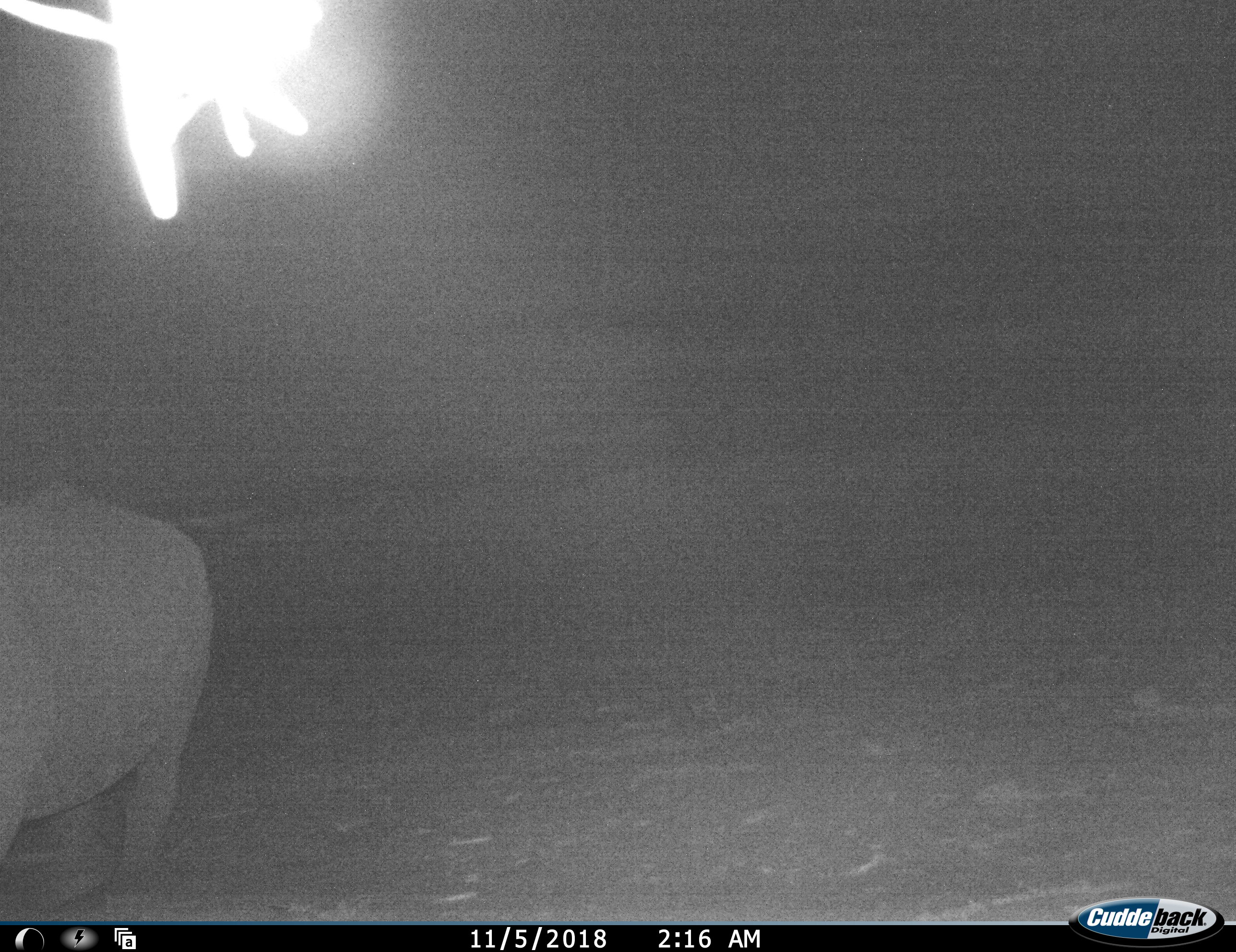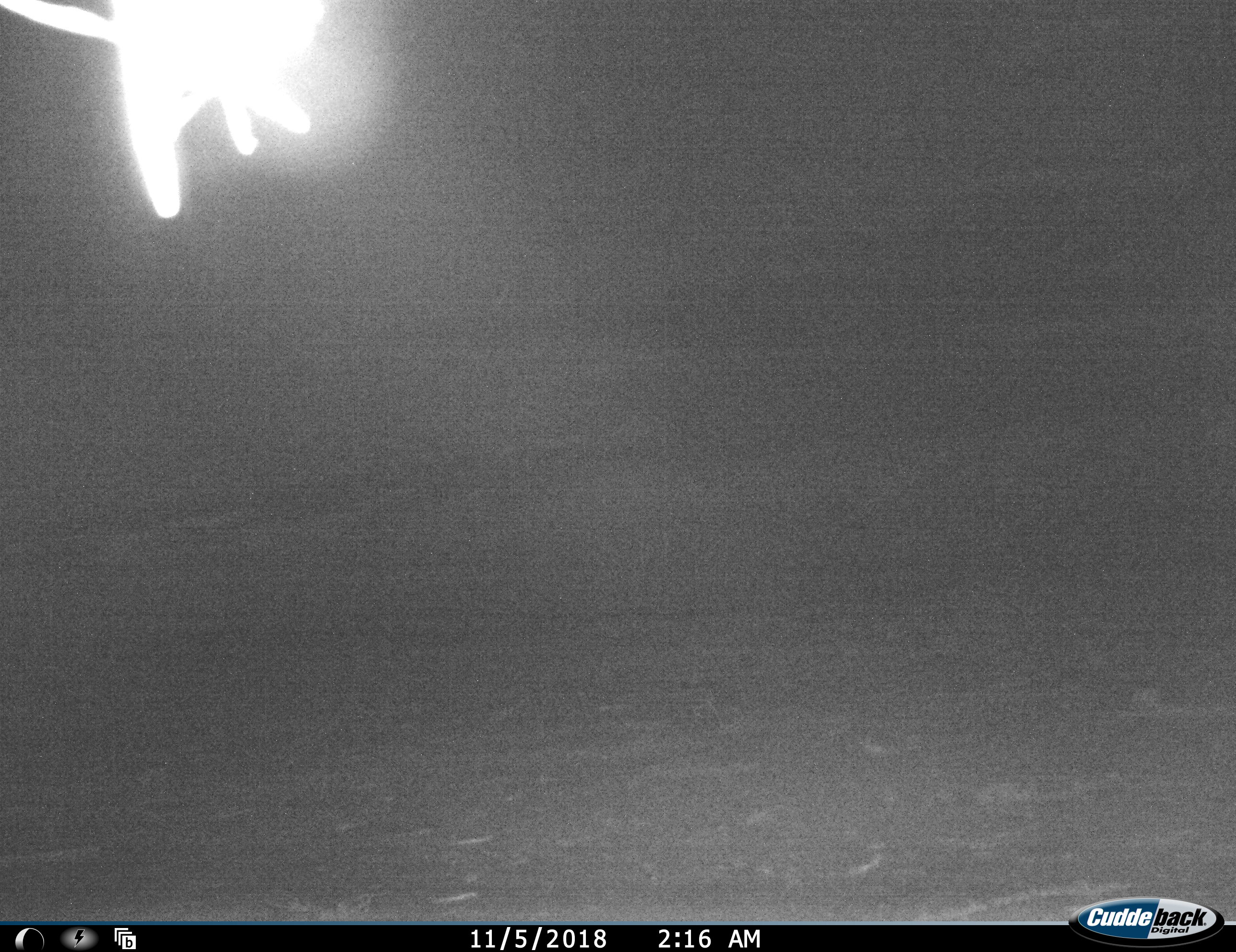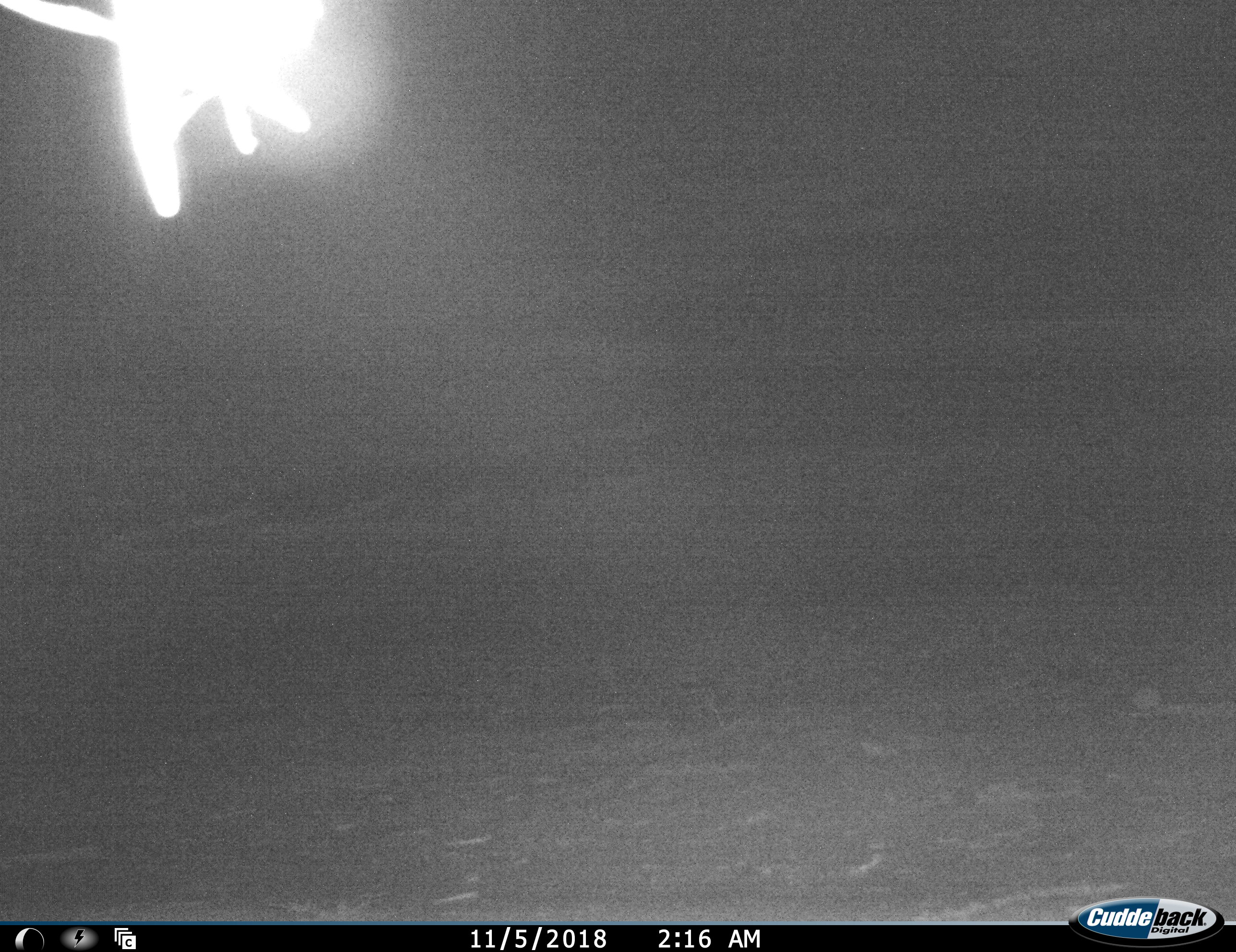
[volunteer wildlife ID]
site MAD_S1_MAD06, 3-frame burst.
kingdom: Animalia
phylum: Chordata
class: Mammalia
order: Perissodactyla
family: Rhinocerotidae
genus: Ceratotherium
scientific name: Ceratotherium simum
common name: white rhinoceros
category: rhinoceroswhite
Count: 1.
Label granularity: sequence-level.